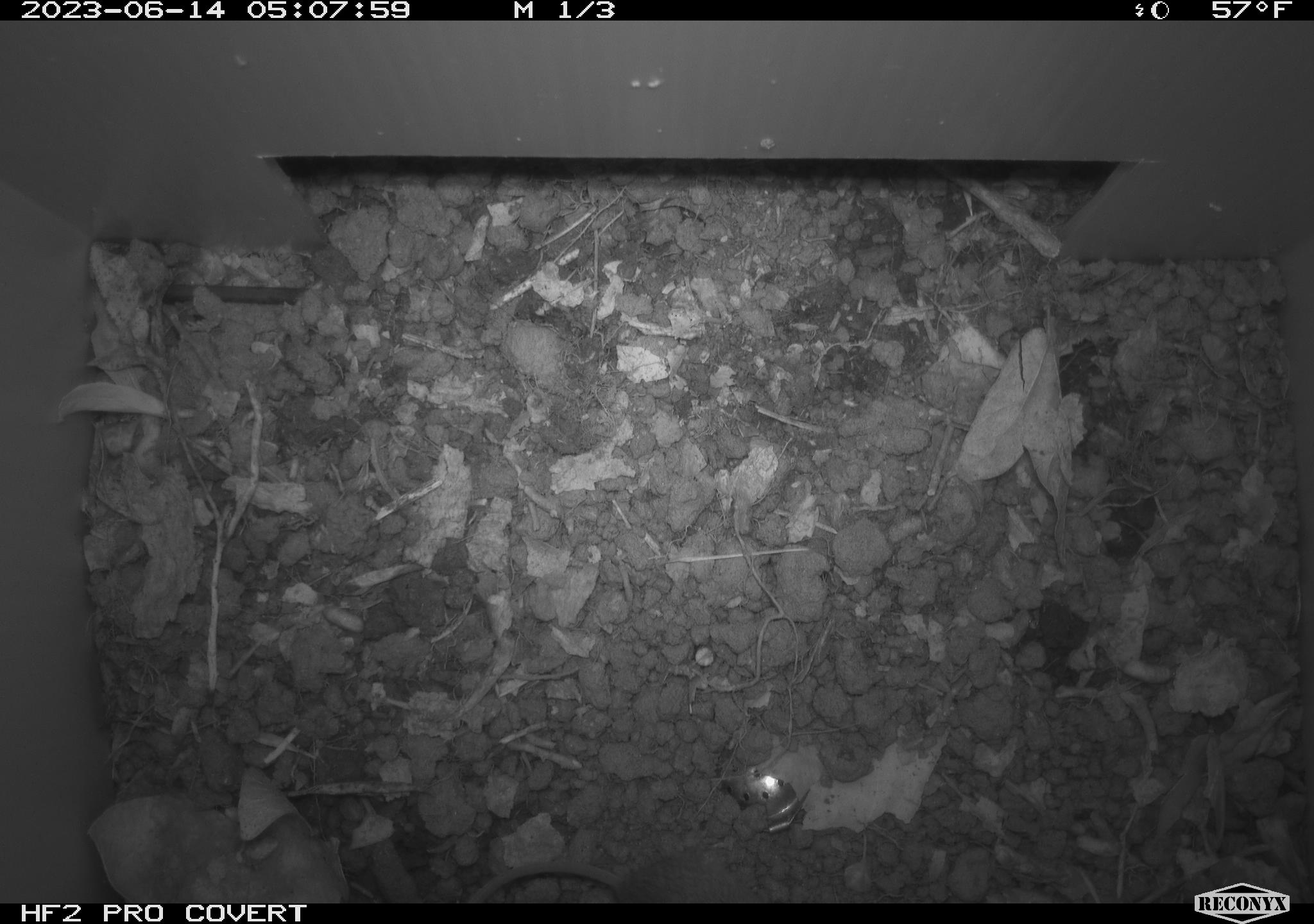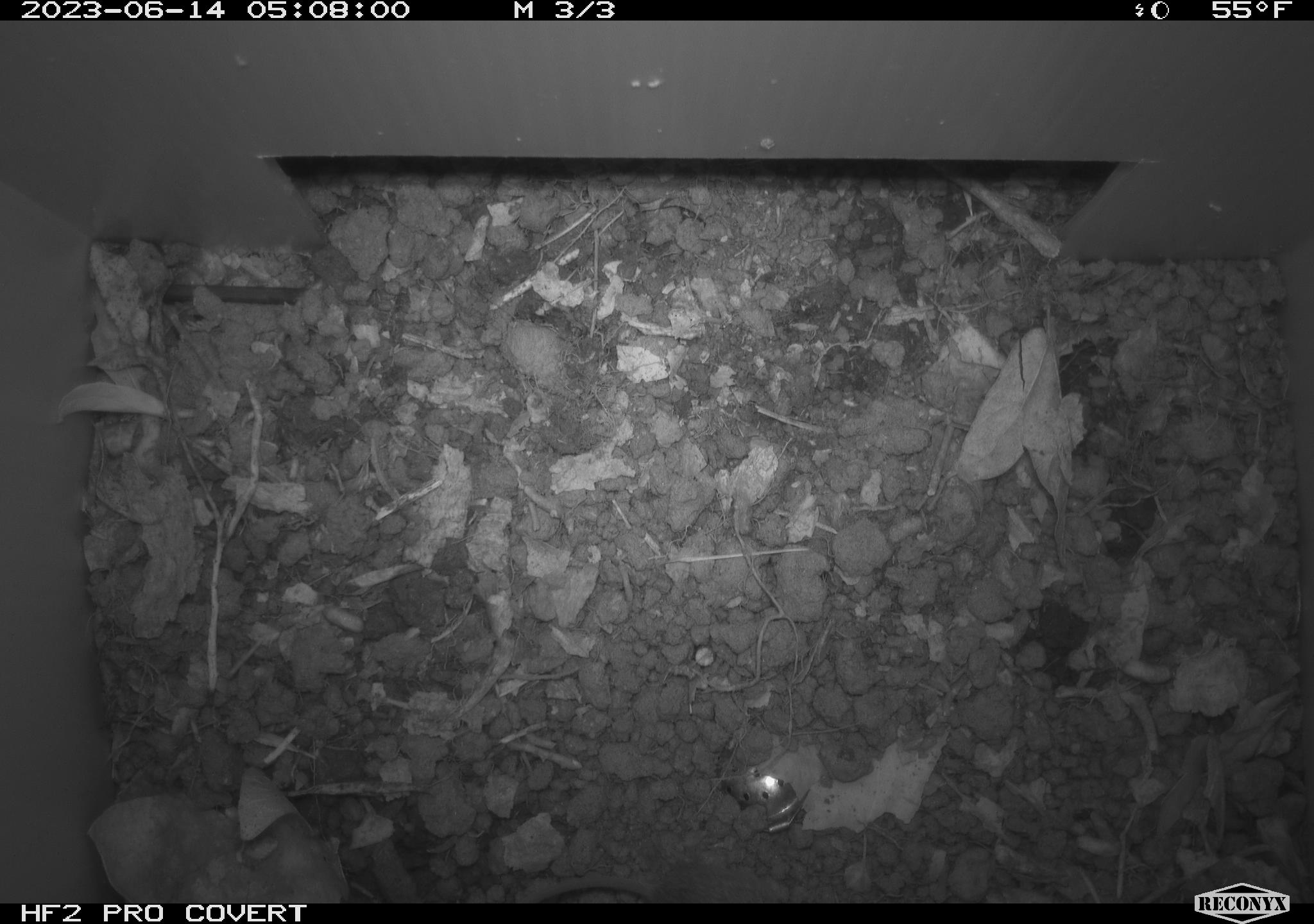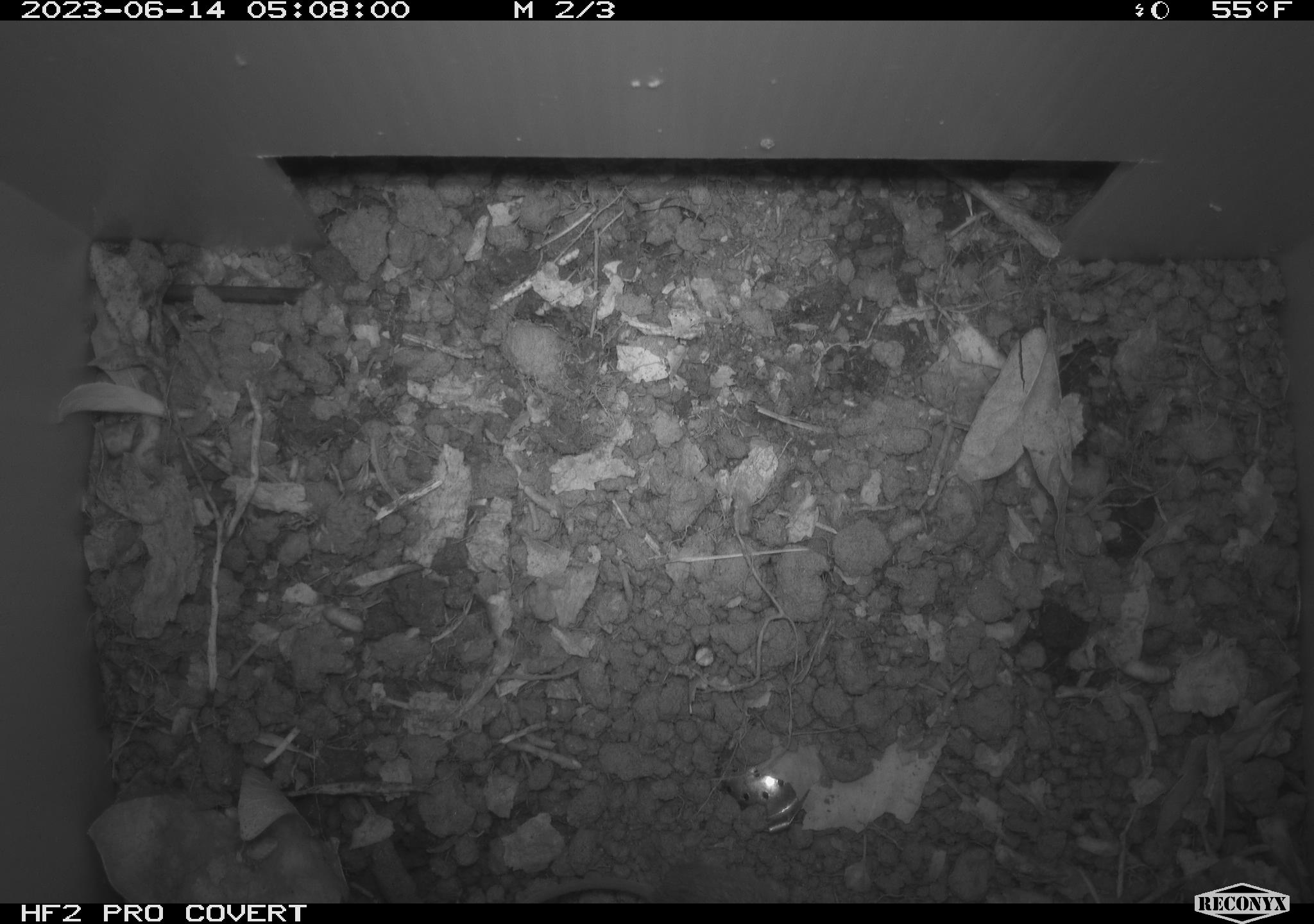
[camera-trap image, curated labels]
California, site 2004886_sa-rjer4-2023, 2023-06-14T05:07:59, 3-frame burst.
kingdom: Animalia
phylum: Chordata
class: Mammalia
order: Rodentia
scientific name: Rodentia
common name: mouse species